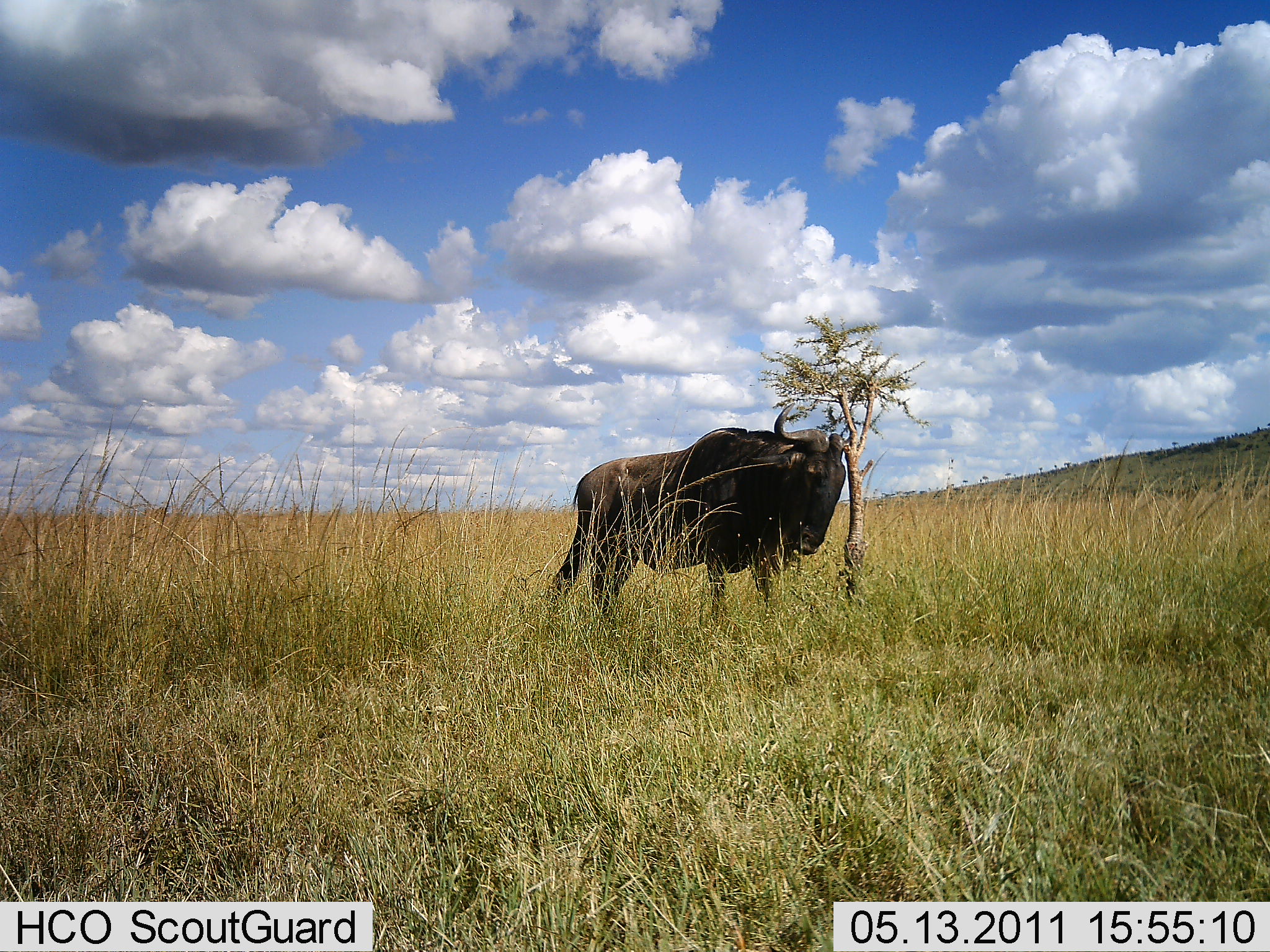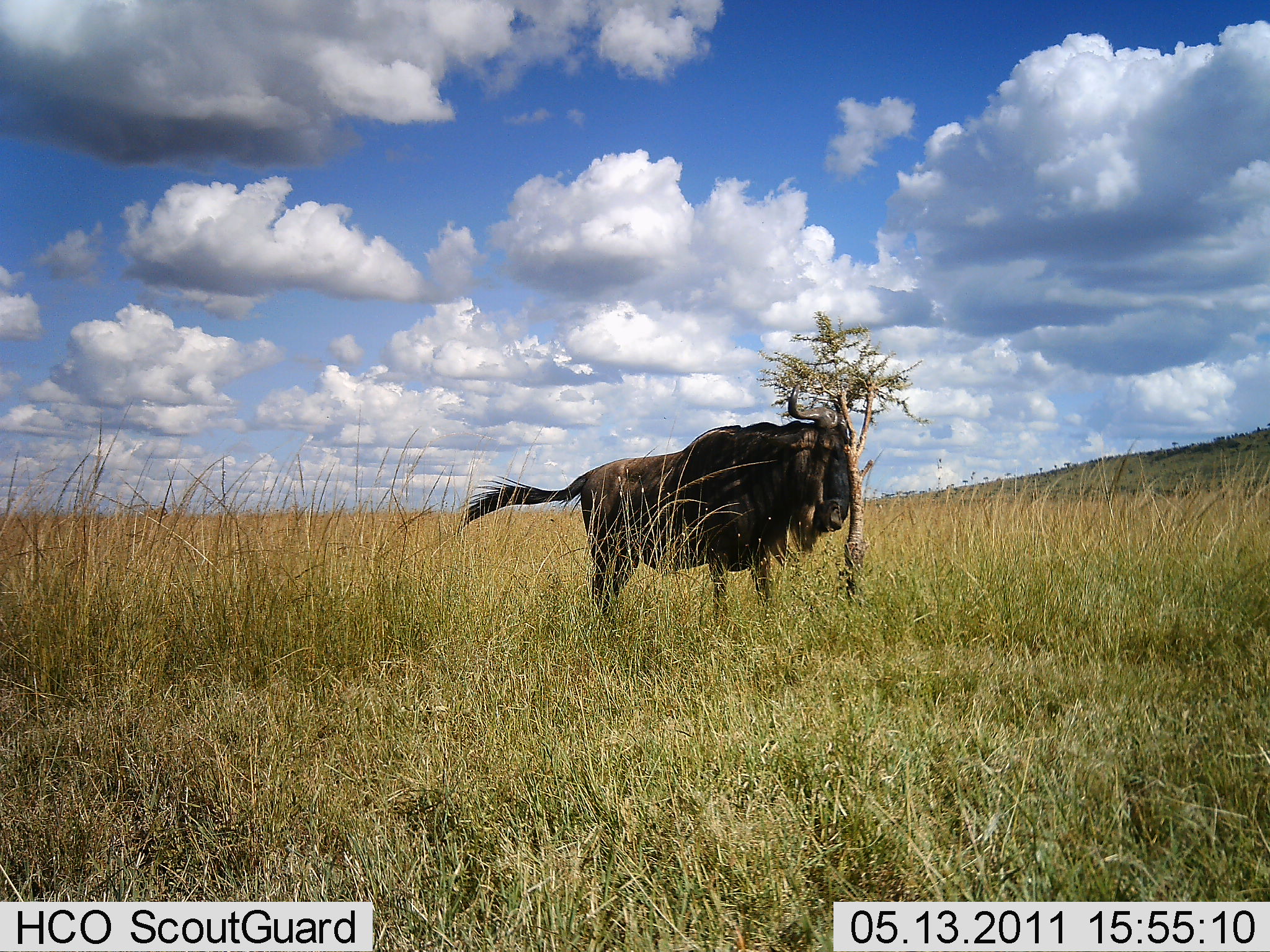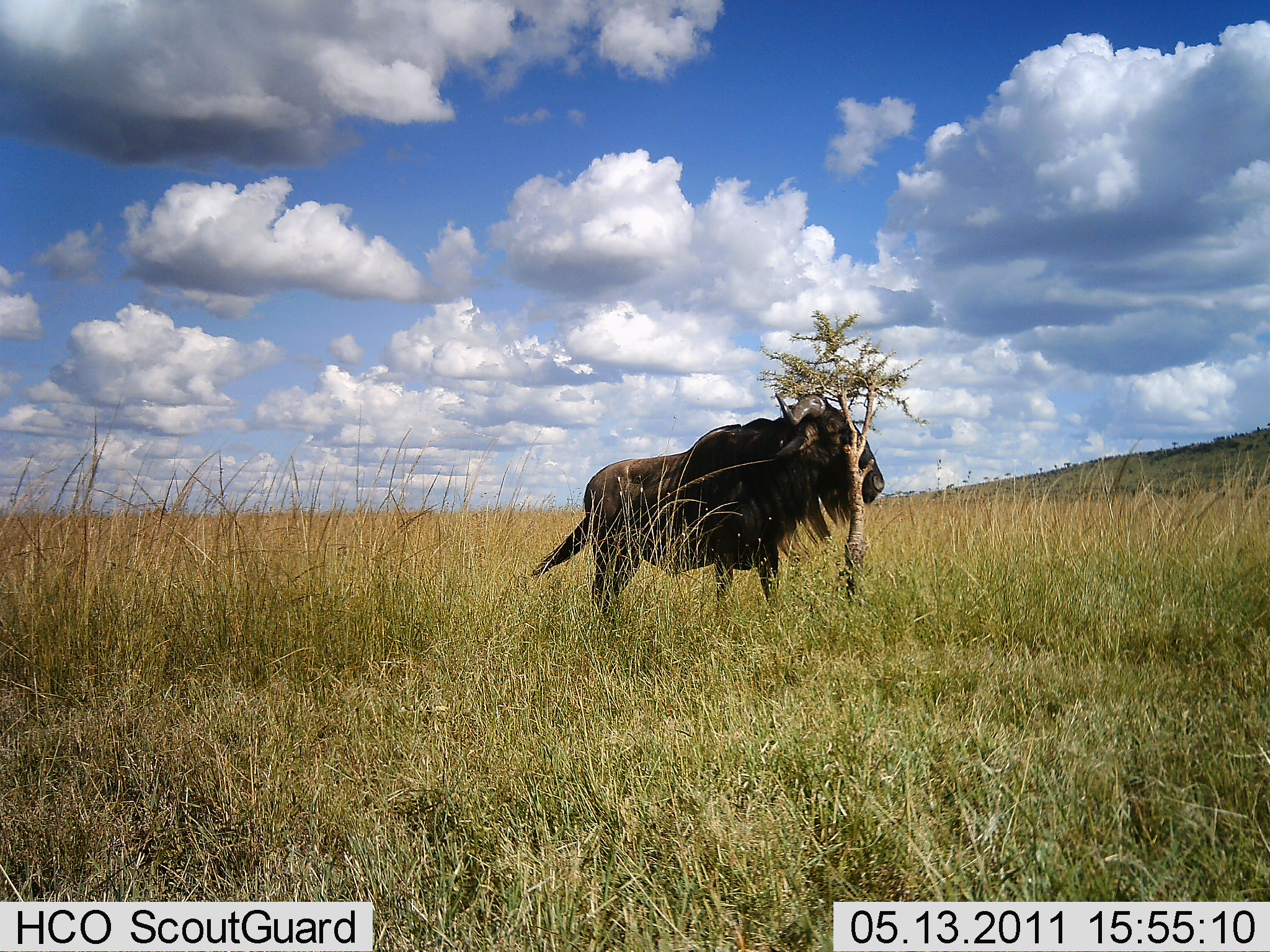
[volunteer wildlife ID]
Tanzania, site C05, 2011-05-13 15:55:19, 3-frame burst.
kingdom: Animalia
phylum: Chordata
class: Mammalia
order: Artiodactyla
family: Bovidae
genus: Connochaetes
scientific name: Connochaetes taurinus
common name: blue wildebeest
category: wildebeest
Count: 1.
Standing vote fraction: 91%.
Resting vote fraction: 0%.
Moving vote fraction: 0%.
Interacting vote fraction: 27%.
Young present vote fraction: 0%.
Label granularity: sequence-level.